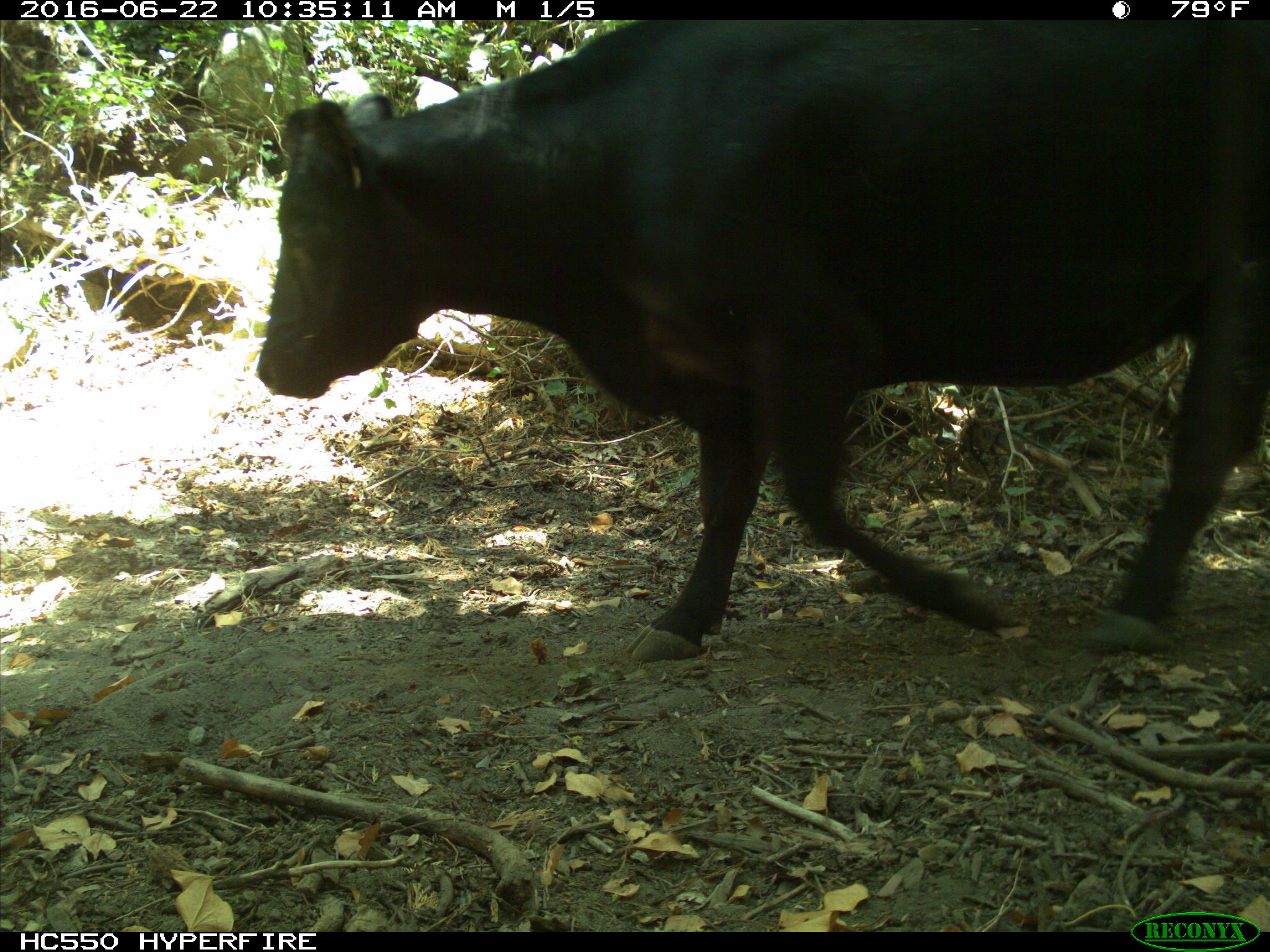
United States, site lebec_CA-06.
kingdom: Animalia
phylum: Chordata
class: Mammalia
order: Artiodactyla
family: Bovidae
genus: Bos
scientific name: Bos taurus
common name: domestic cow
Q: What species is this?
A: Bos taurus (domestic cow).